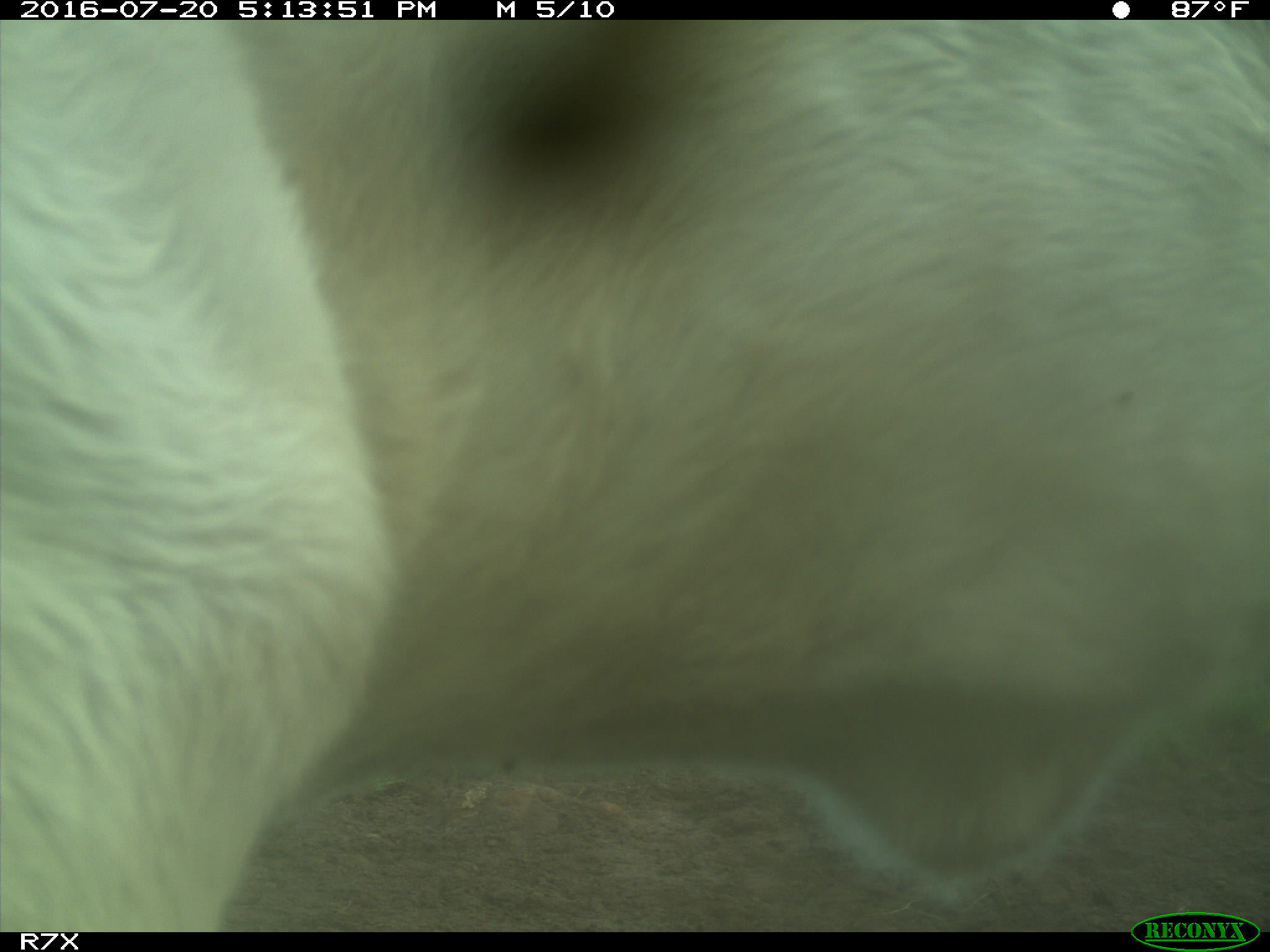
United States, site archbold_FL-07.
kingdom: Animalia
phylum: Chordata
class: Mammalia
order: Artiodactyla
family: Bovidae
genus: Bos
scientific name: Bos taurus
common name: domestic cow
Bos taurus (domestic cow).